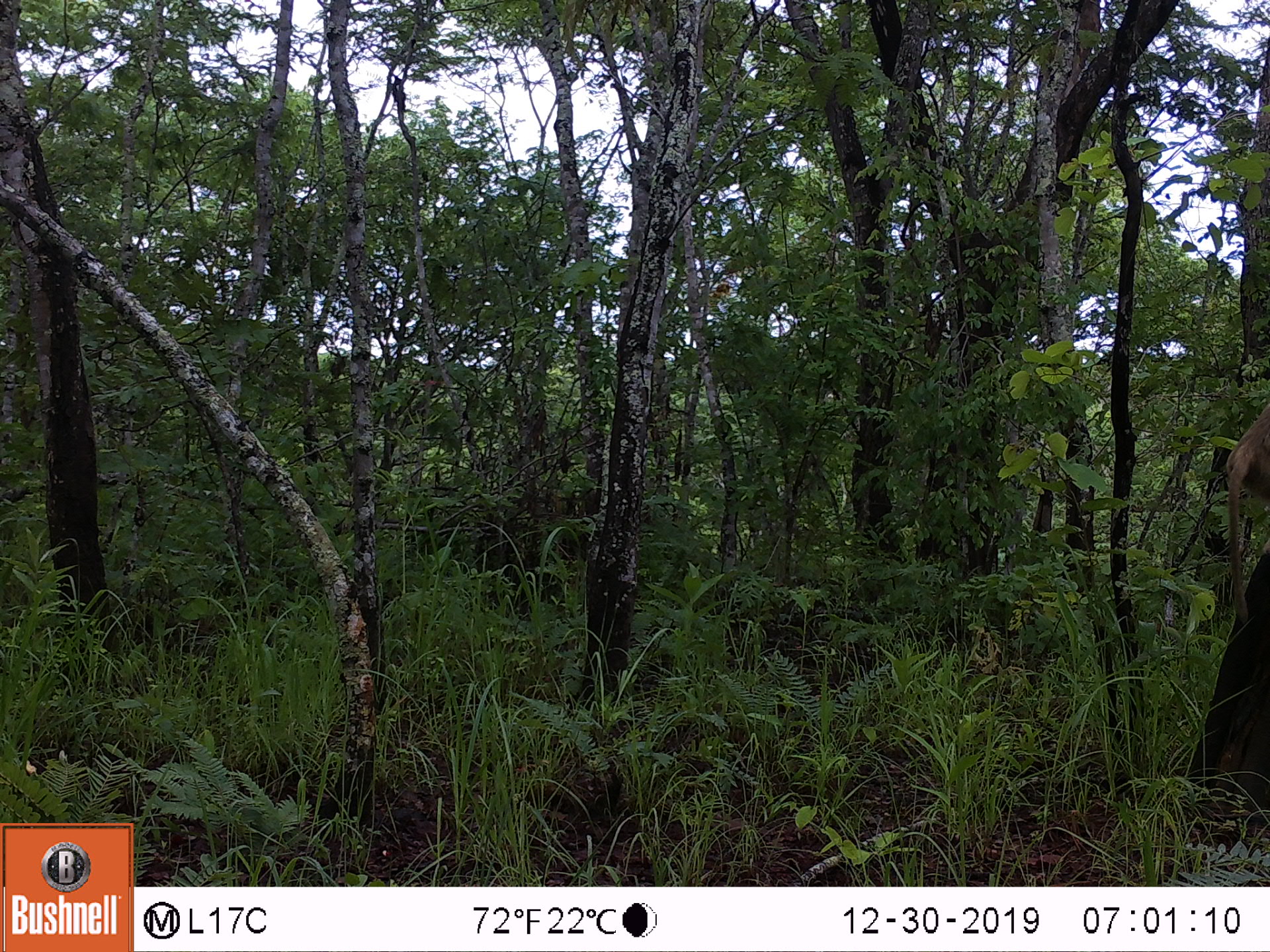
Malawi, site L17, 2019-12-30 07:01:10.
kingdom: Animalia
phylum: Chordata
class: Mammalia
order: Primates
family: Cercopithecidae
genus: Papio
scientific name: Papio cynocephalus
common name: yellow baboon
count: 1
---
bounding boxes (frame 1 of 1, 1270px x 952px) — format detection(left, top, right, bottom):
yellow baboon: detection(1217, 404, 1270, 633)